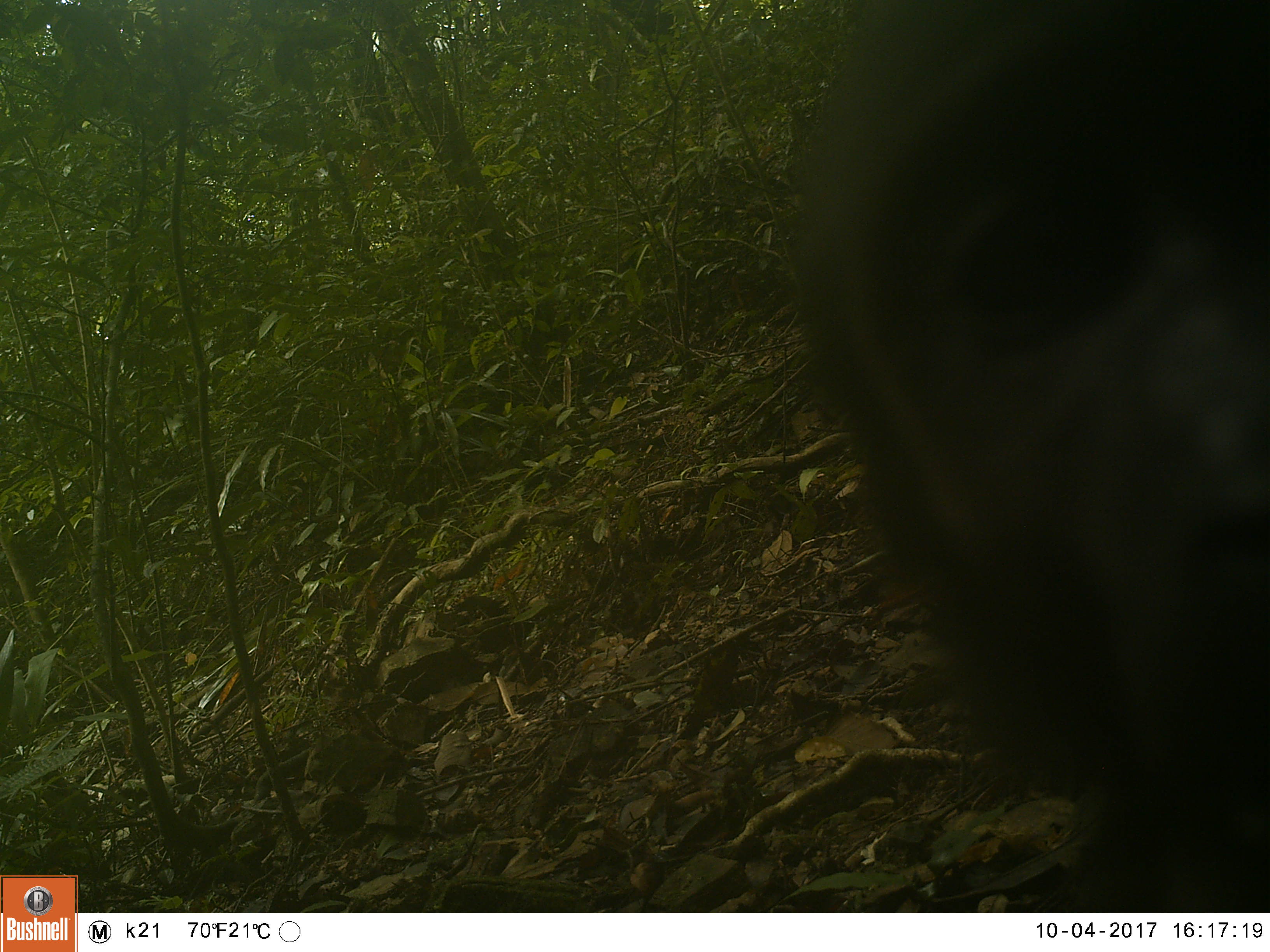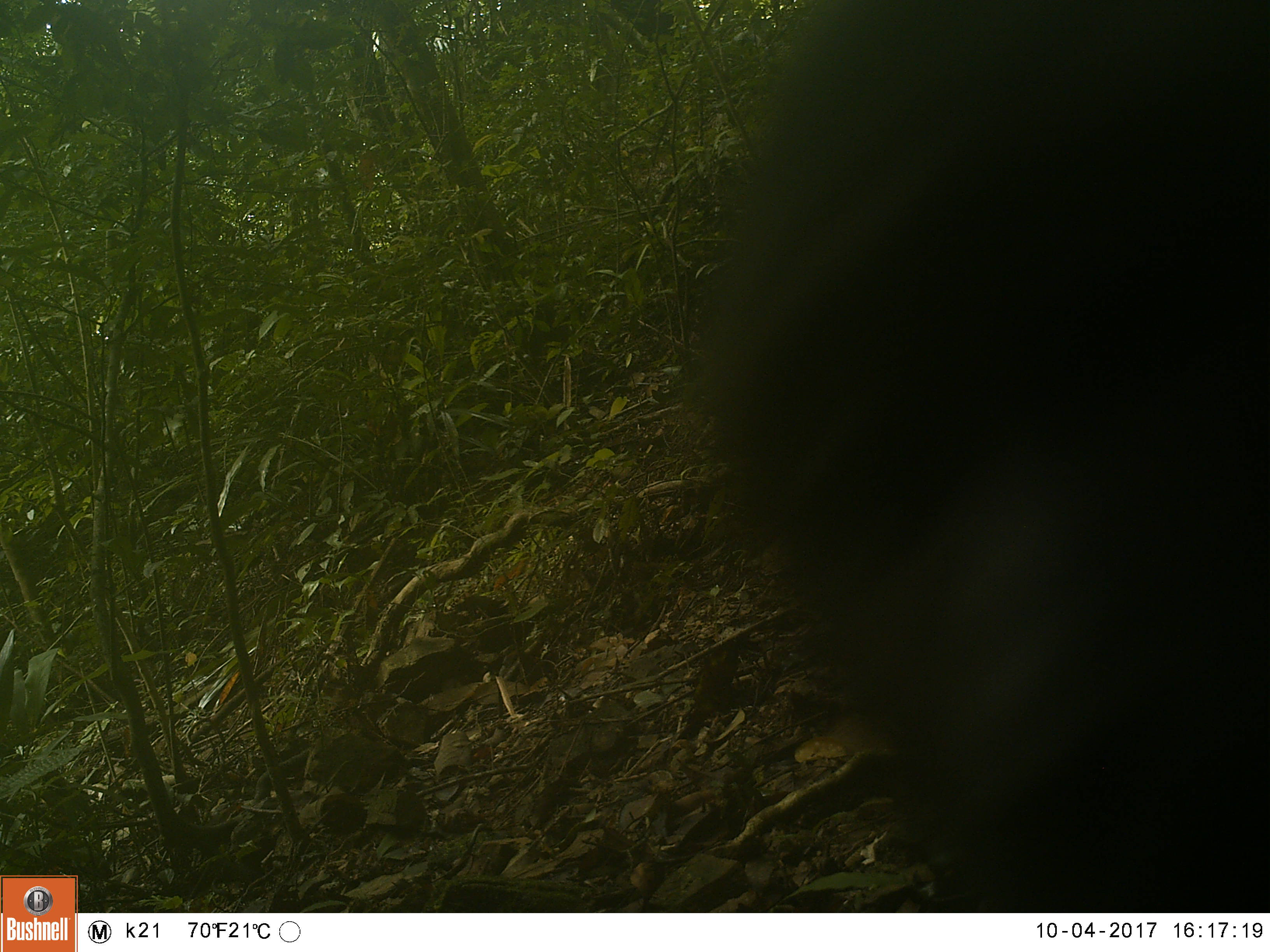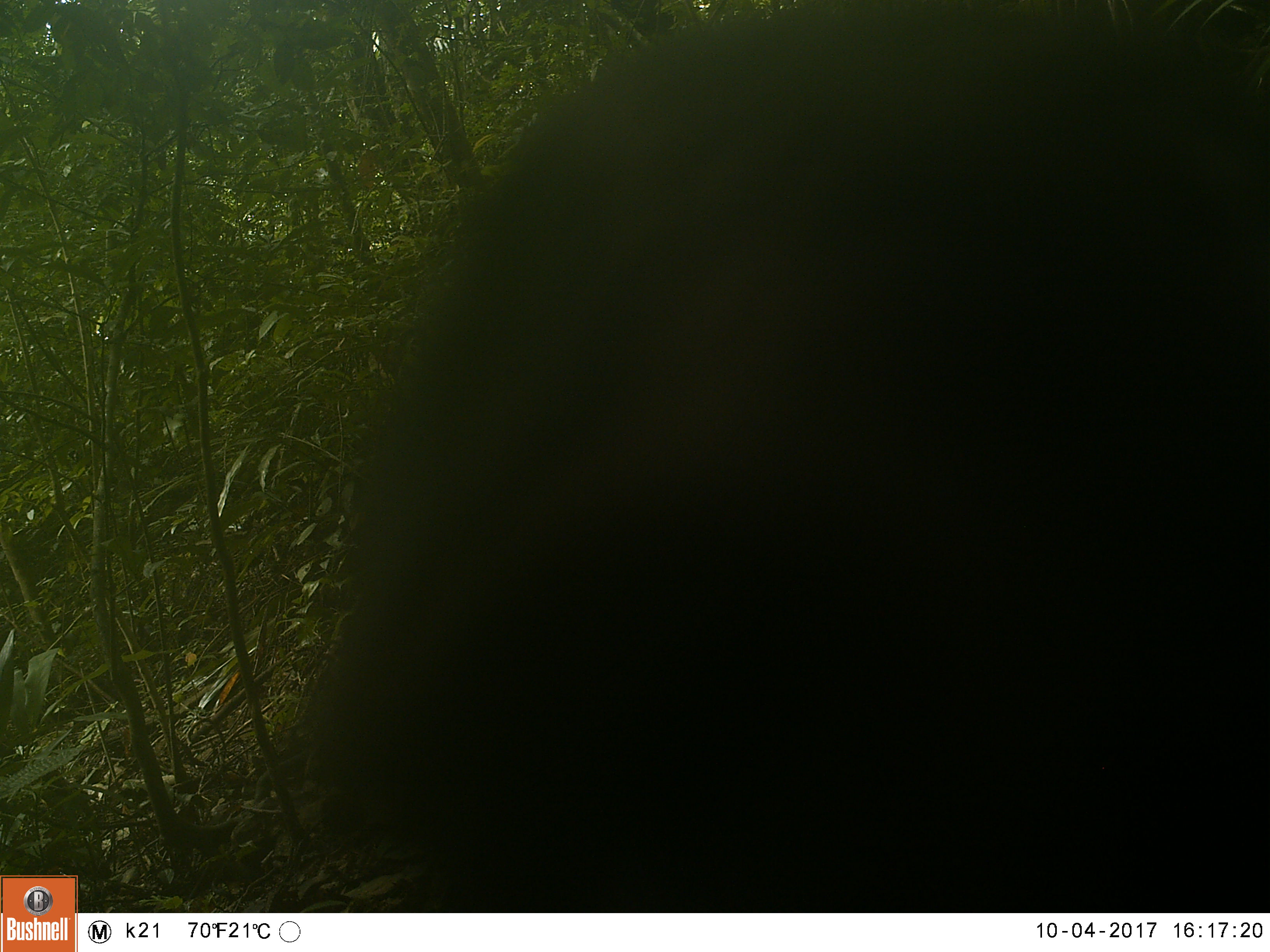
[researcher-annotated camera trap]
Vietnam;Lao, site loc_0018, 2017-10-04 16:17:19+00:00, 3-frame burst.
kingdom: Animalia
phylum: Chordata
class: Mammalia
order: Primates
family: Cercopithecidae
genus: Macaca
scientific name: Macaca arctoides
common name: stump-tailed macaque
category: stump tailed macaque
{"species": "stump tailed macaque (stump-tailed macaque) (Macaca arctoides)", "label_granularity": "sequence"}